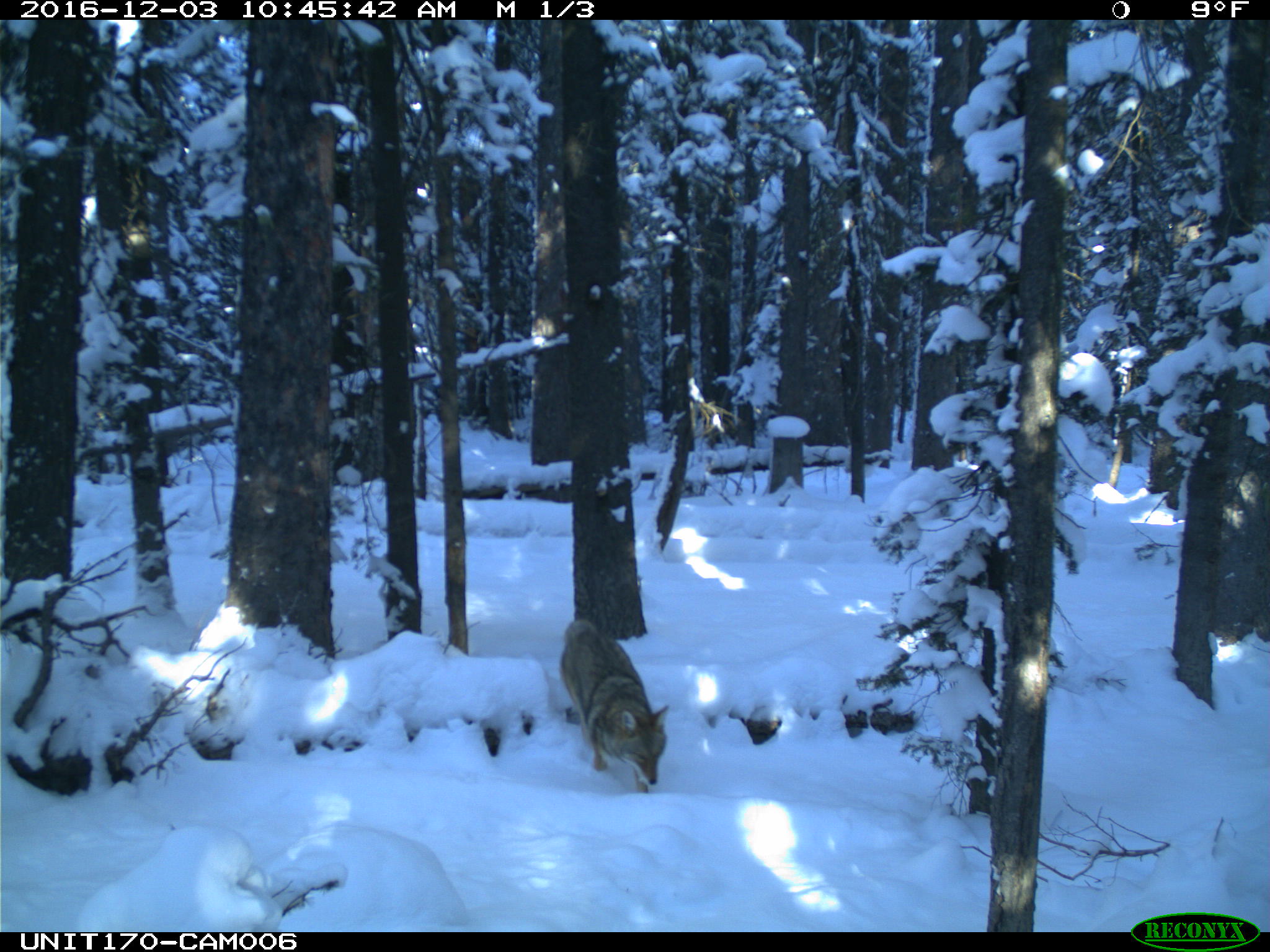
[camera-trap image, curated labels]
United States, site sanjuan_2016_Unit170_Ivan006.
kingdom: Animalia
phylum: Chordata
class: Mammalia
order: Carnivora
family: Canidae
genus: Canis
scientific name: Canis latrans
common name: coyote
Canis latrans (coyote).